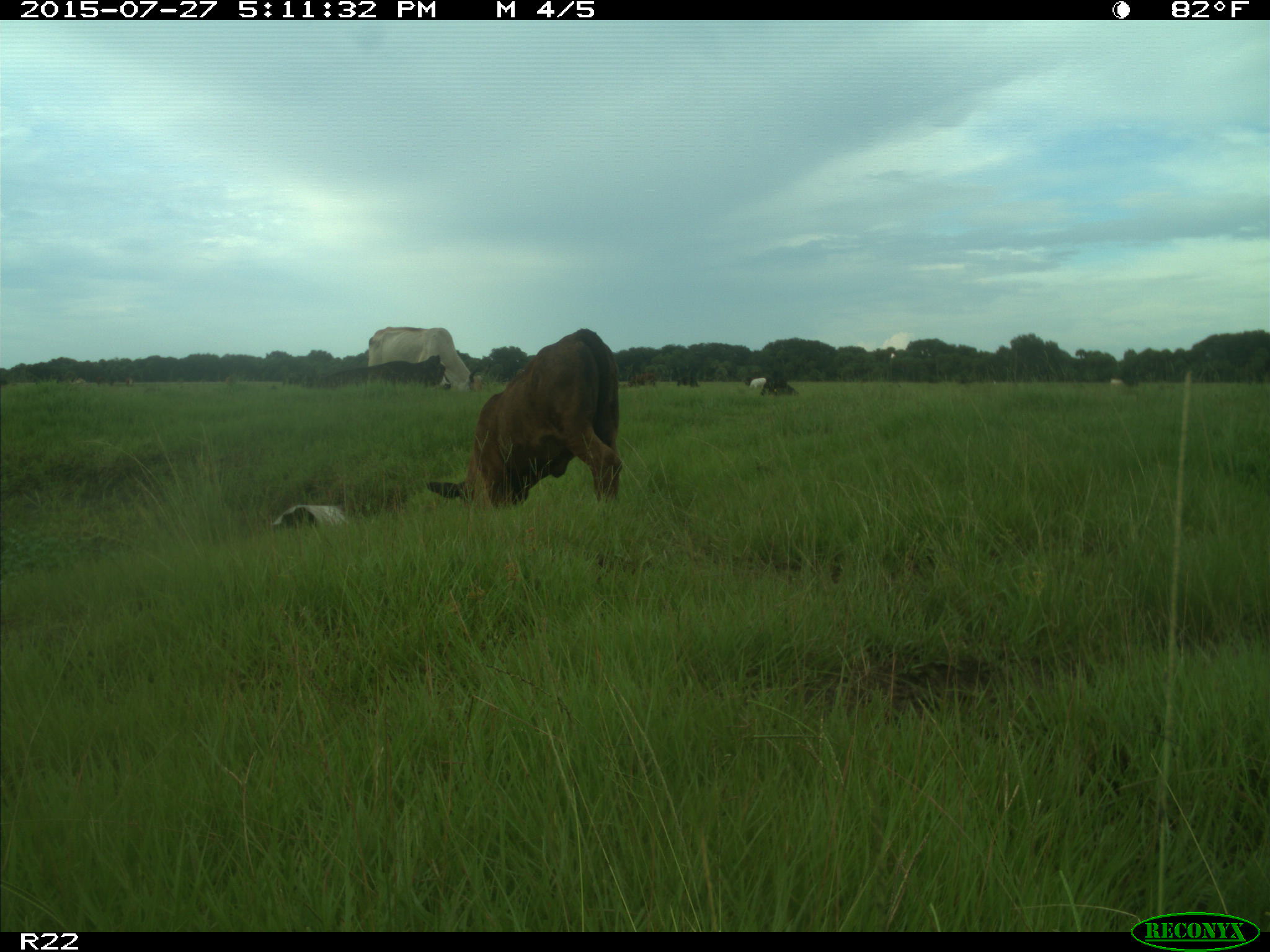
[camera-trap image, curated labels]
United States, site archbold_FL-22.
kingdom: Animalia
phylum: Chordata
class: Mammalia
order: Artiodactyla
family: Bovidae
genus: Bos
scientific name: Bos taurus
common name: domestic cow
Bos taurus (domestic cow).